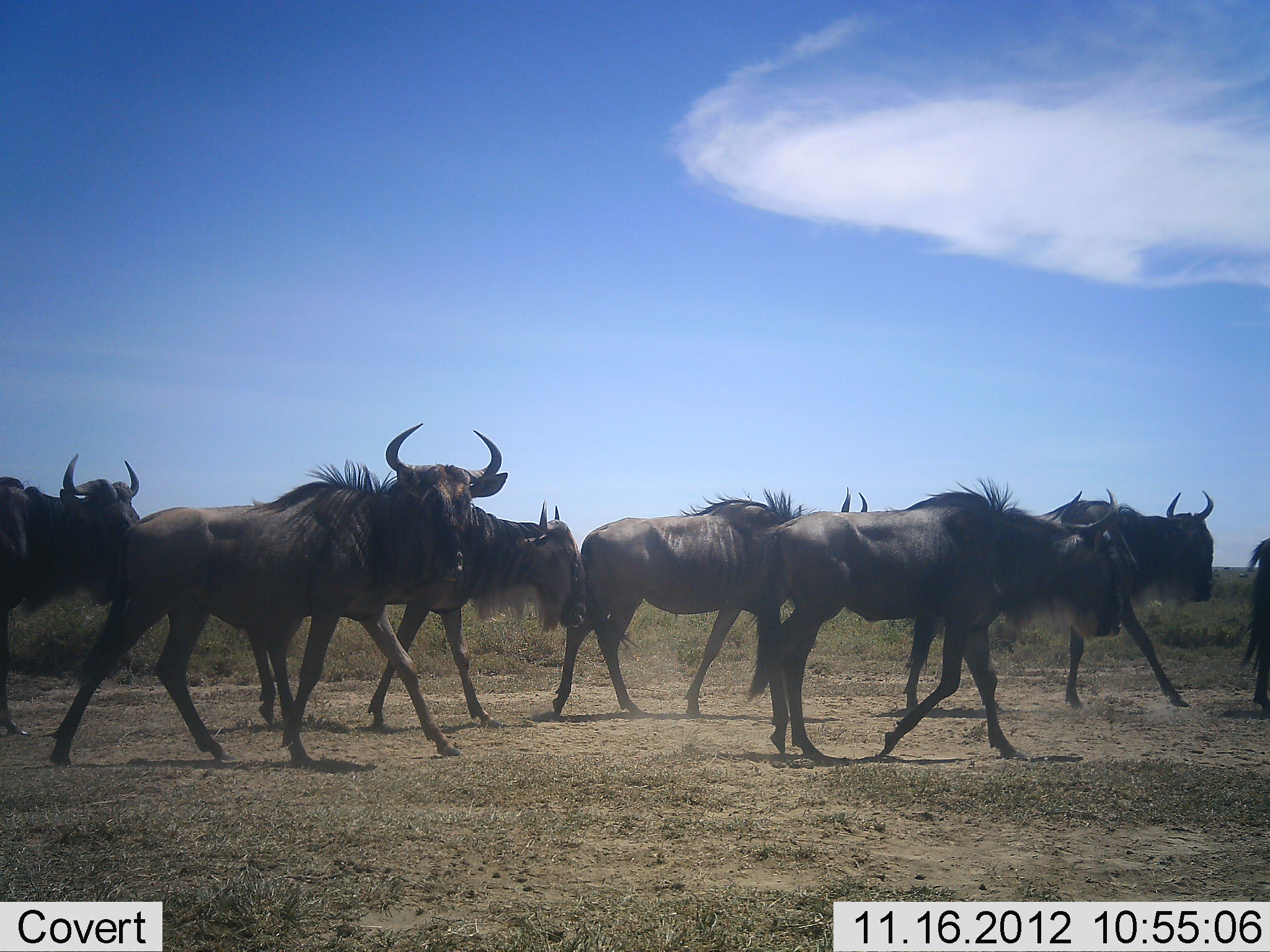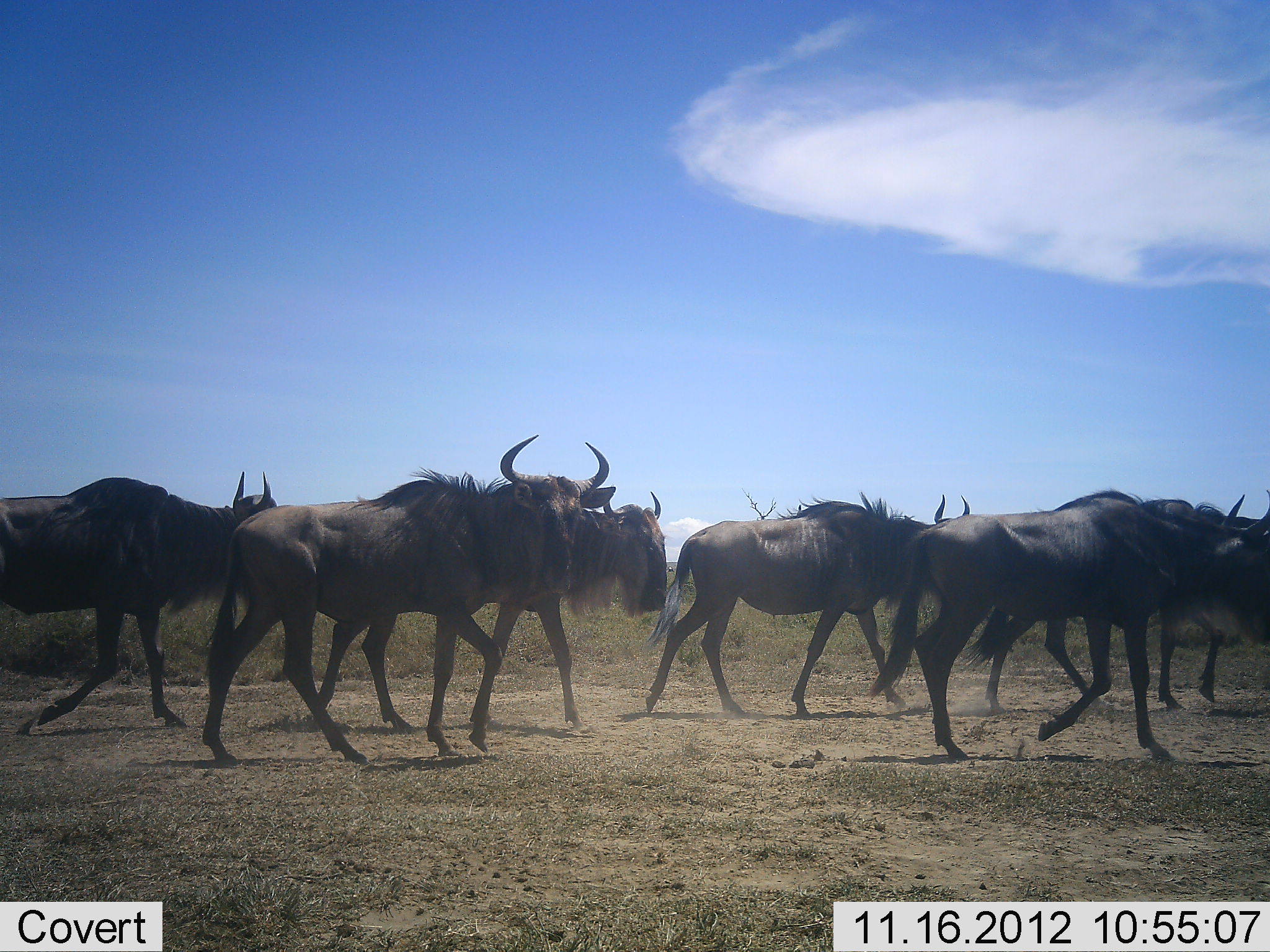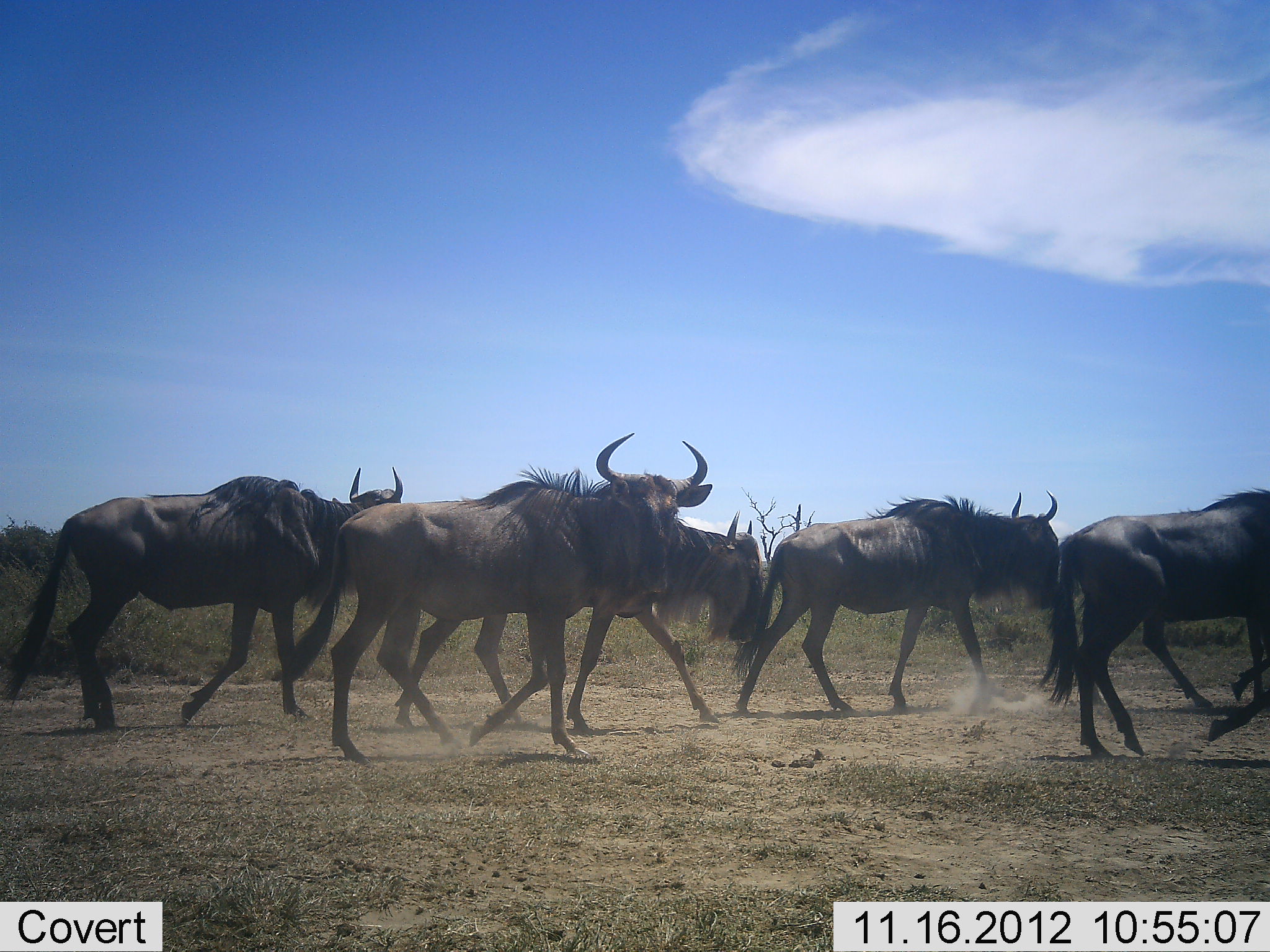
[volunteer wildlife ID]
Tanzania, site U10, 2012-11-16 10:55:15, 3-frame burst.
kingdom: Animalia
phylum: Chordata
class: Mammalia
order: Artiodactyla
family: Bovidae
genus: Connochaetes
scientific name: Connochaetes taurinus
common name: blue wildebeest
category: wildebeest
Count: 7.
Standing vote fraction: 20%.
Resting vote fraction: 0%.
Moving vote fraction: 90%.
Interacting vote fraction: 0%.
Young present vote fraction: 0%.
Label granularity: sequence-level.